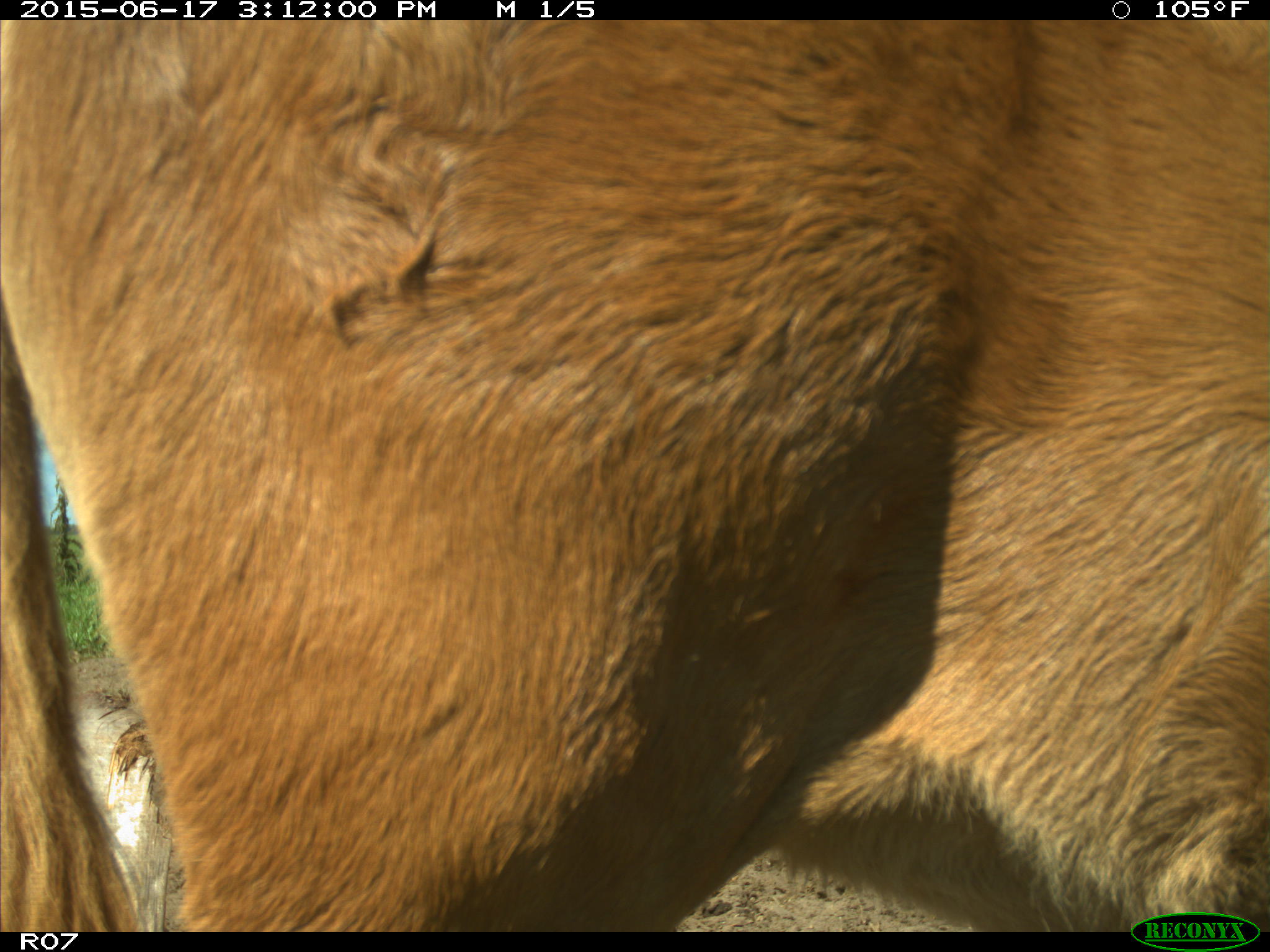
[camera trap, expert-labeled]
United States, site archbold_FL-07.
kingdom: Animalia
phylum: Chordata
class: Mammalia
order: Artiodactyla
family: Bovidae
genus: Bos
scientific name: Bos taurus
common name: domestic cow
Bos taurus (domestic cow).